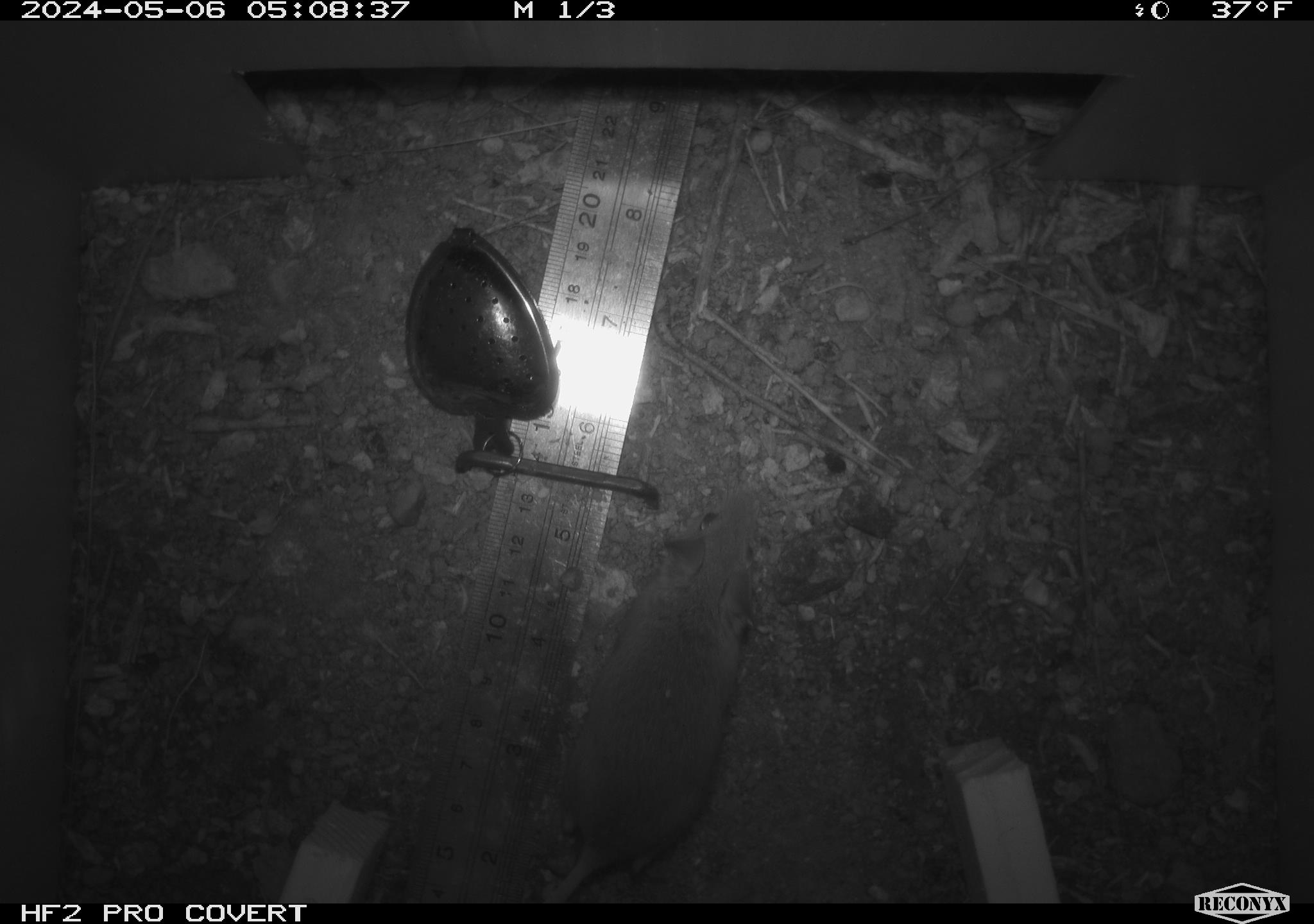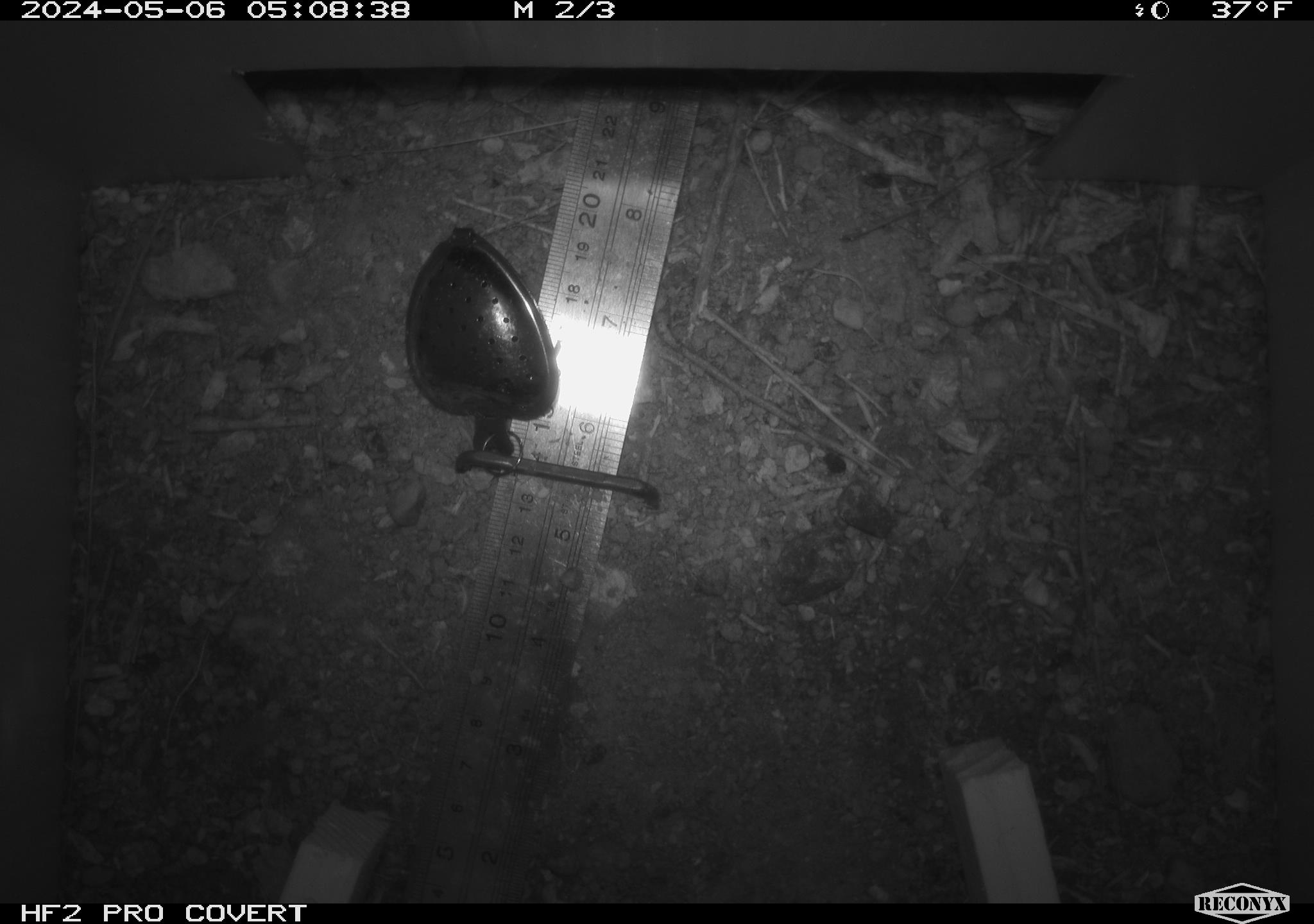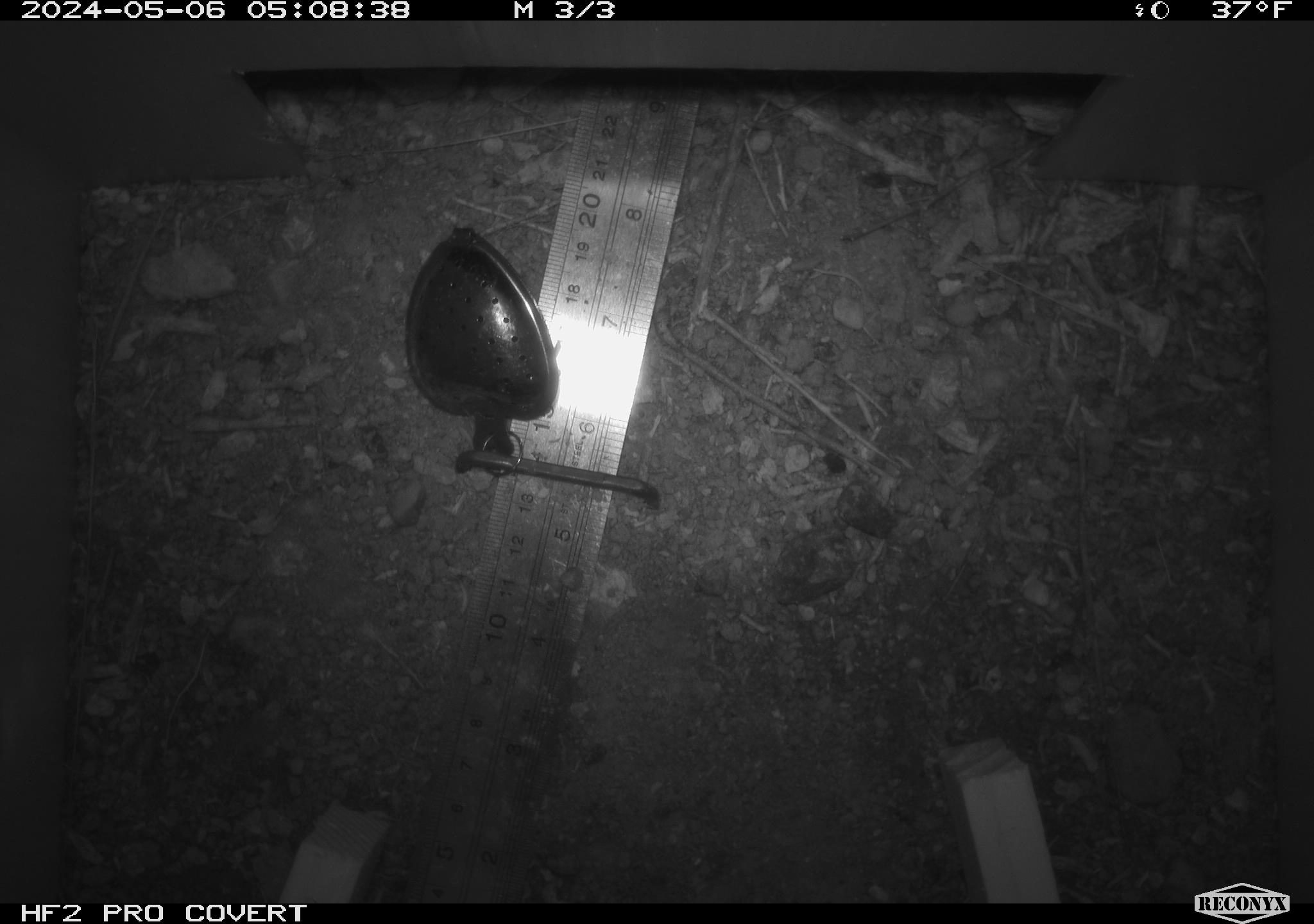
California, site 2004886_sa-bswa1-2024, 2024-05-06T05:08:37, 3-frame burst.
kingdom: Animalia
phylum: Chordata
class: Mammalia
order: Rodentia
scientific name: Rodentia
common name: mouse species